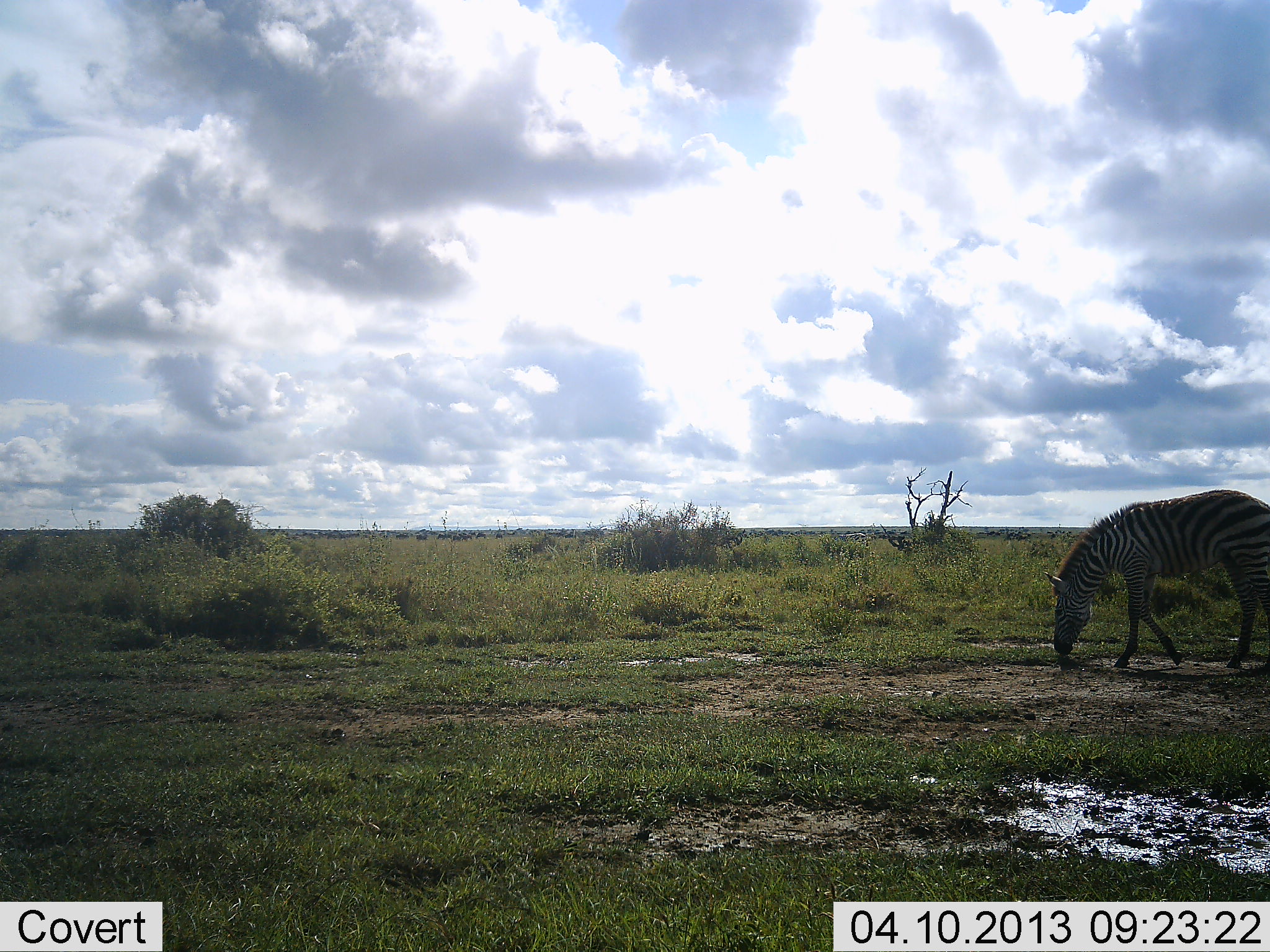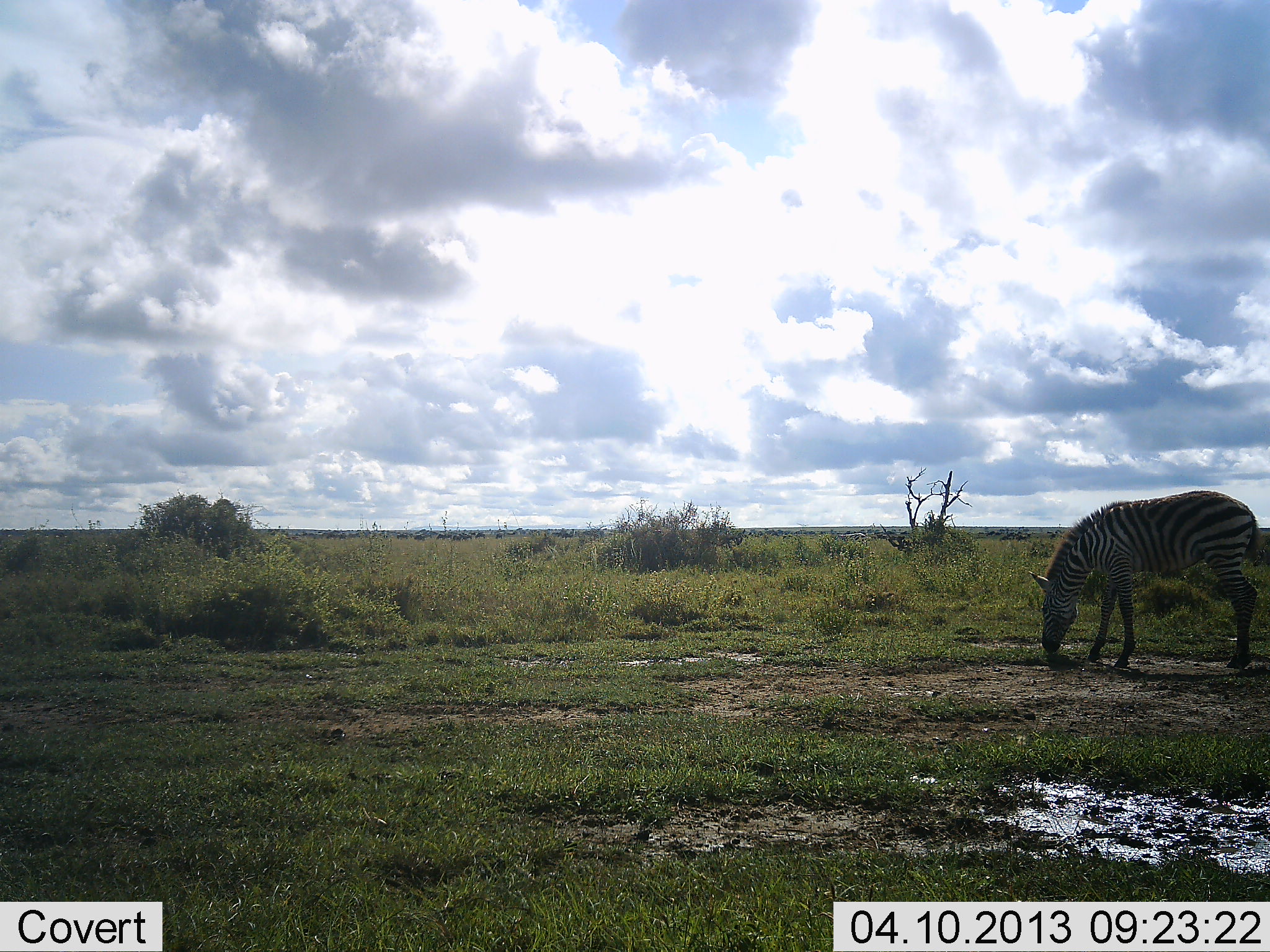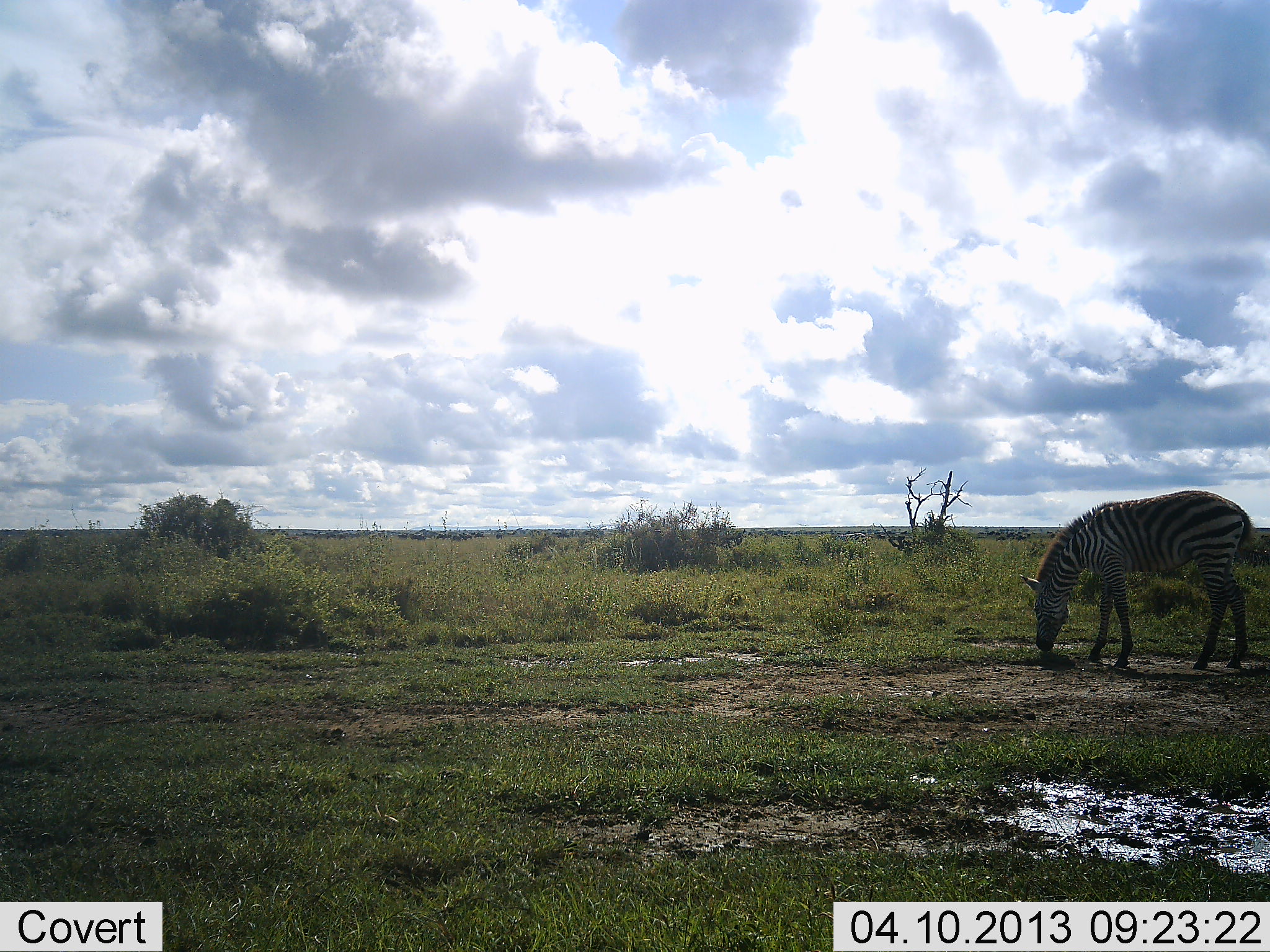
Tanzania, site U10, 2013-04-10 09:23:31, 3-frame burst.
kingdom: Animalia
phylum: Chordata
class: Mammalia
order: Perissodactyla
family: Equidae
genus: Equus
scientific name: Equus quagga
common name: plains zebra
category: zebra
Zebra (plains zebra) (Equus quagga), count 1. Behavior (volunteer vote fractions): standing 15%, resting 0%, moving 4%, interacting 0%. Young present (vote fraction): 0%. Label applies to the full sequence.